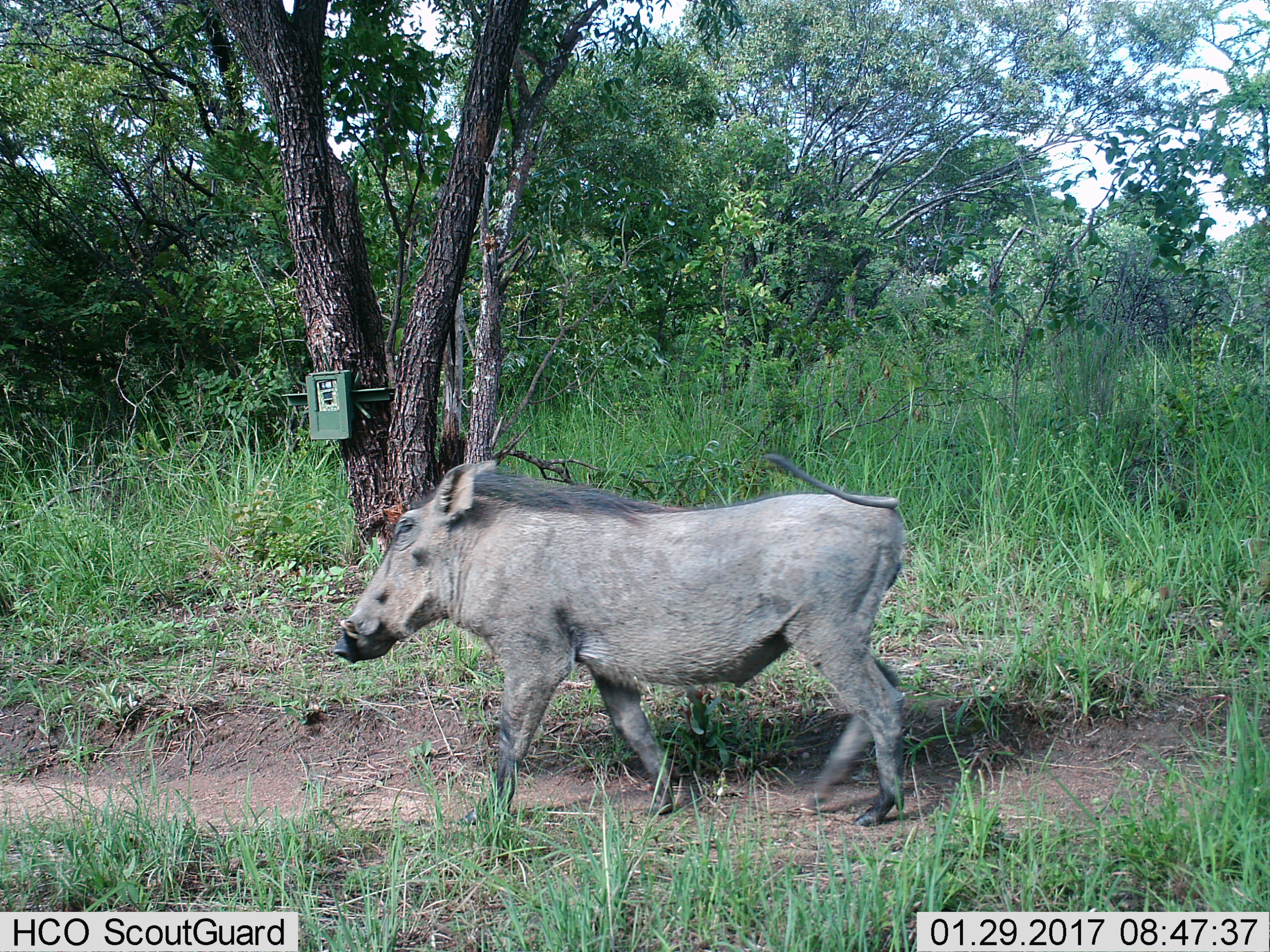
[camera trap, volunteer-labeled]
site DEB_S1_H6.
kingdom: Animalia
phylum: Chordata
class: Mammalia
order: Artiodactyla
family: Suidae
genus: Phacochoerus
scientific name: Phacochoerus africanus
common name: warthog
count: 1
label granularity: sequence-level